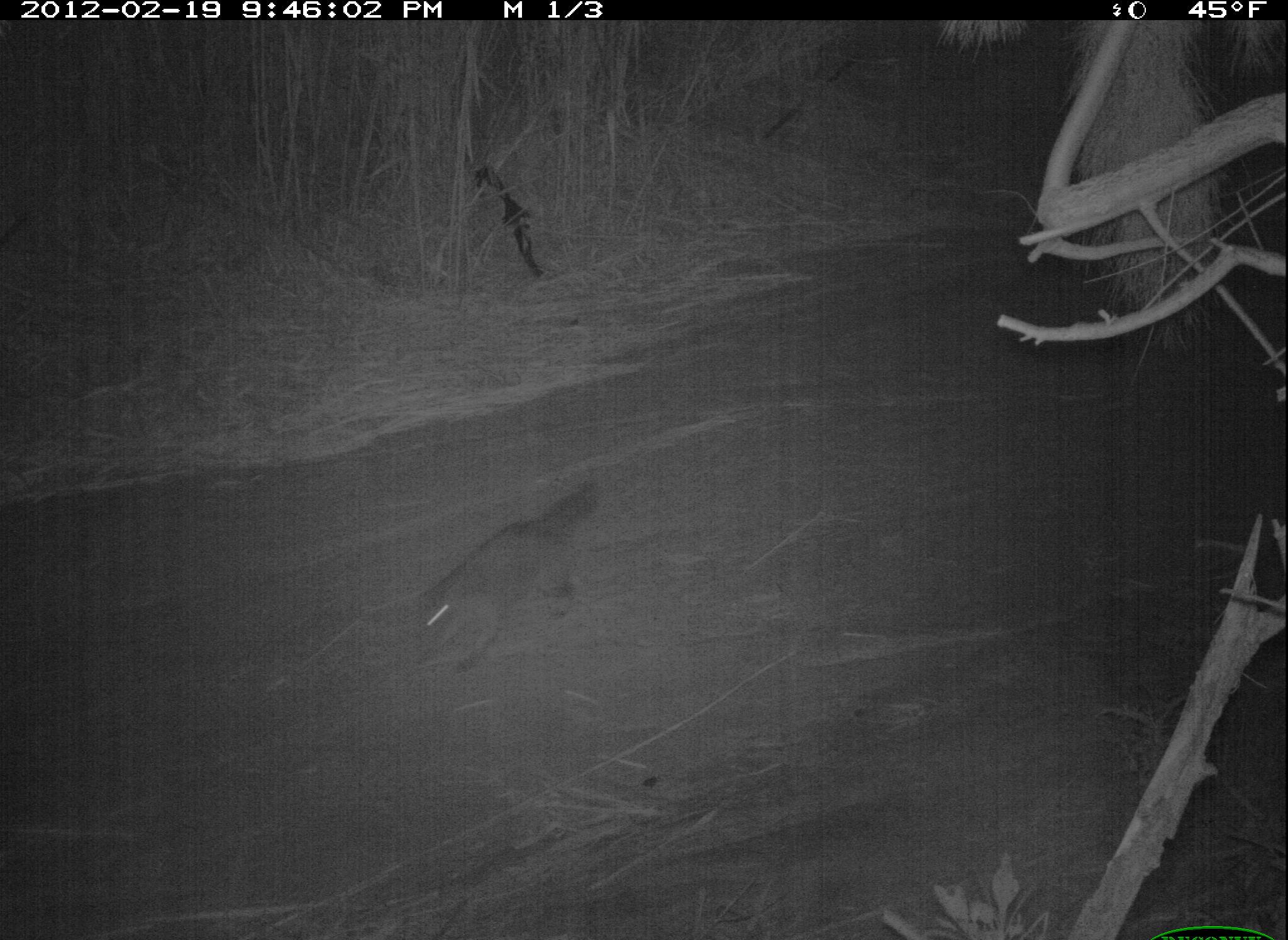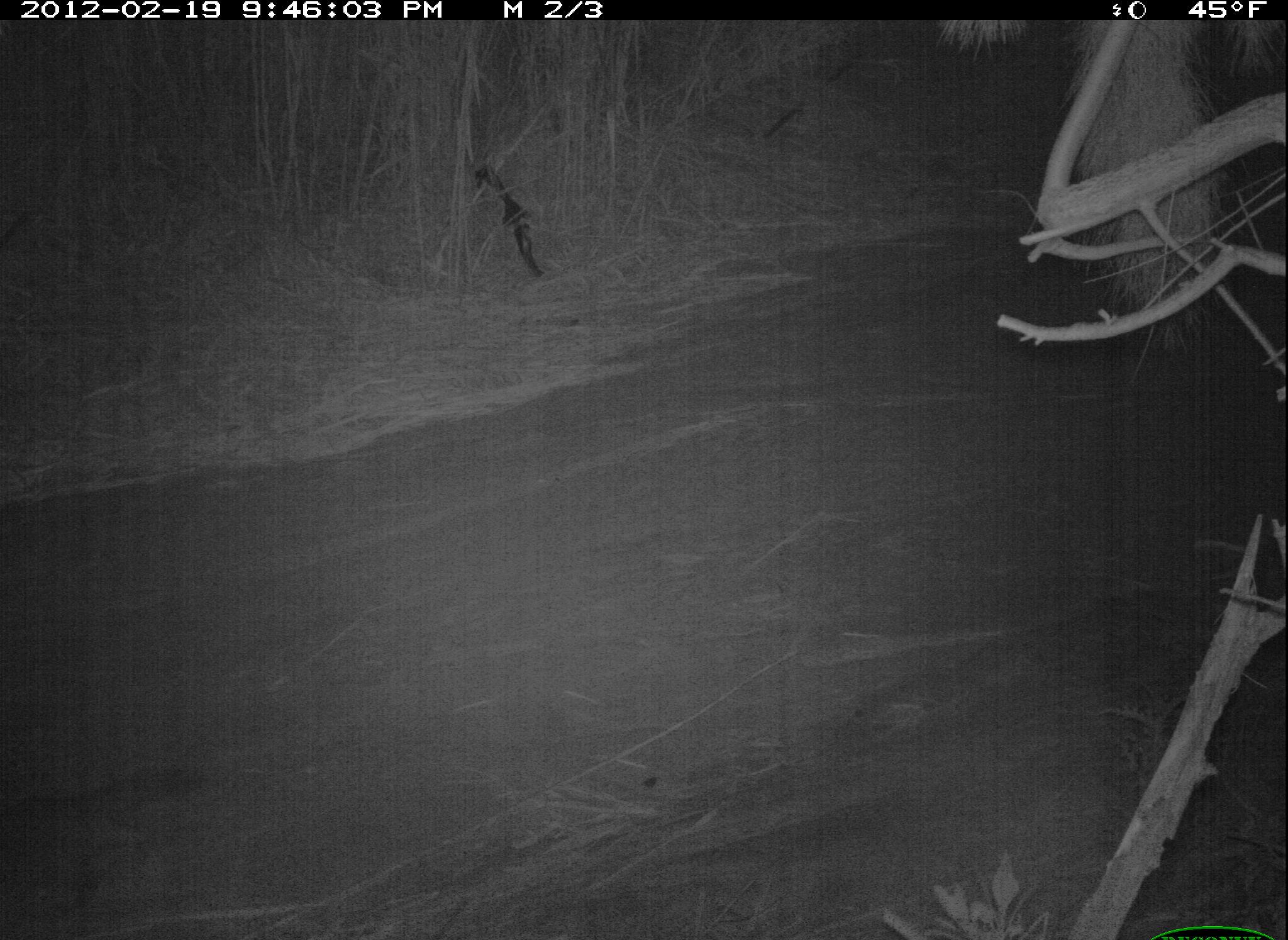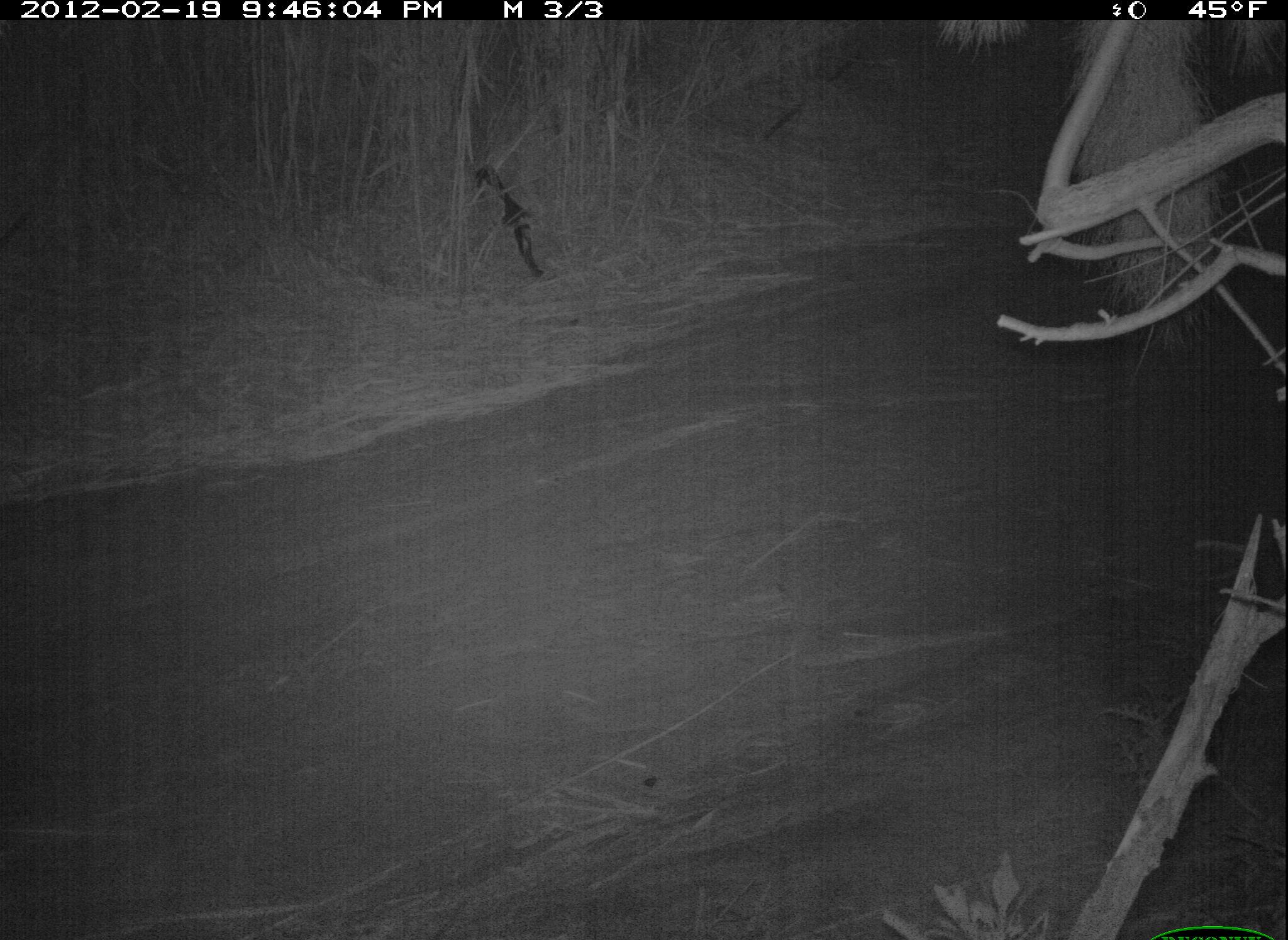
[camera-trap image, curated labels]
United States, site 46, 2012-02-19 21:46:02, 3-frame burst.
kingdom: Animalia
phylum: Chordata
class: Mammalia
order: Carnivora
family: Procyonidae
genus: Procyon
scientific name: Procyon lotor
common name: raccoon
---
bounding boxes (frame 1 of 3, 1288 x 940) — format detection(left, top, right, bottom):
raccoon: detection(377, 456, 649, 670)